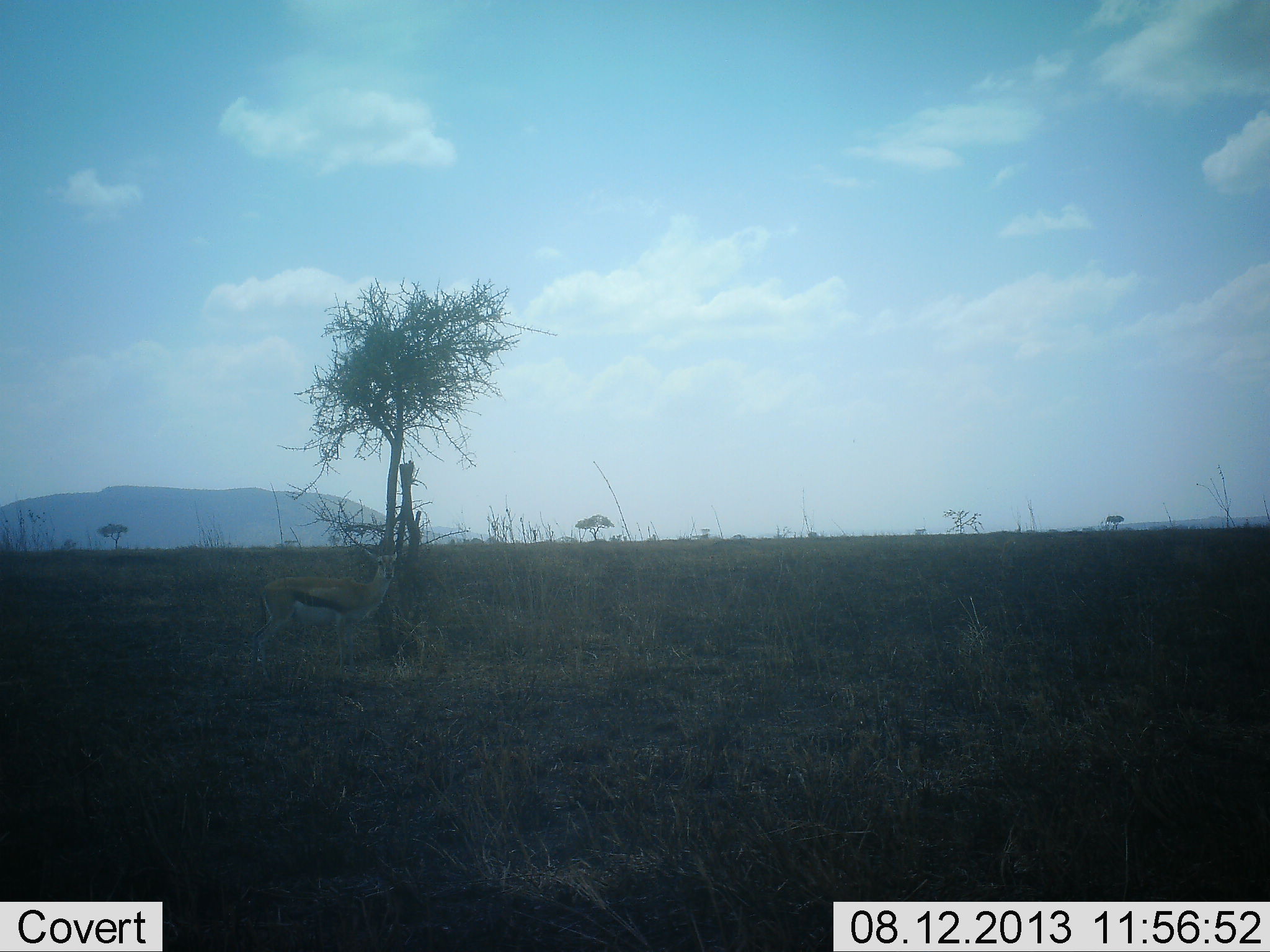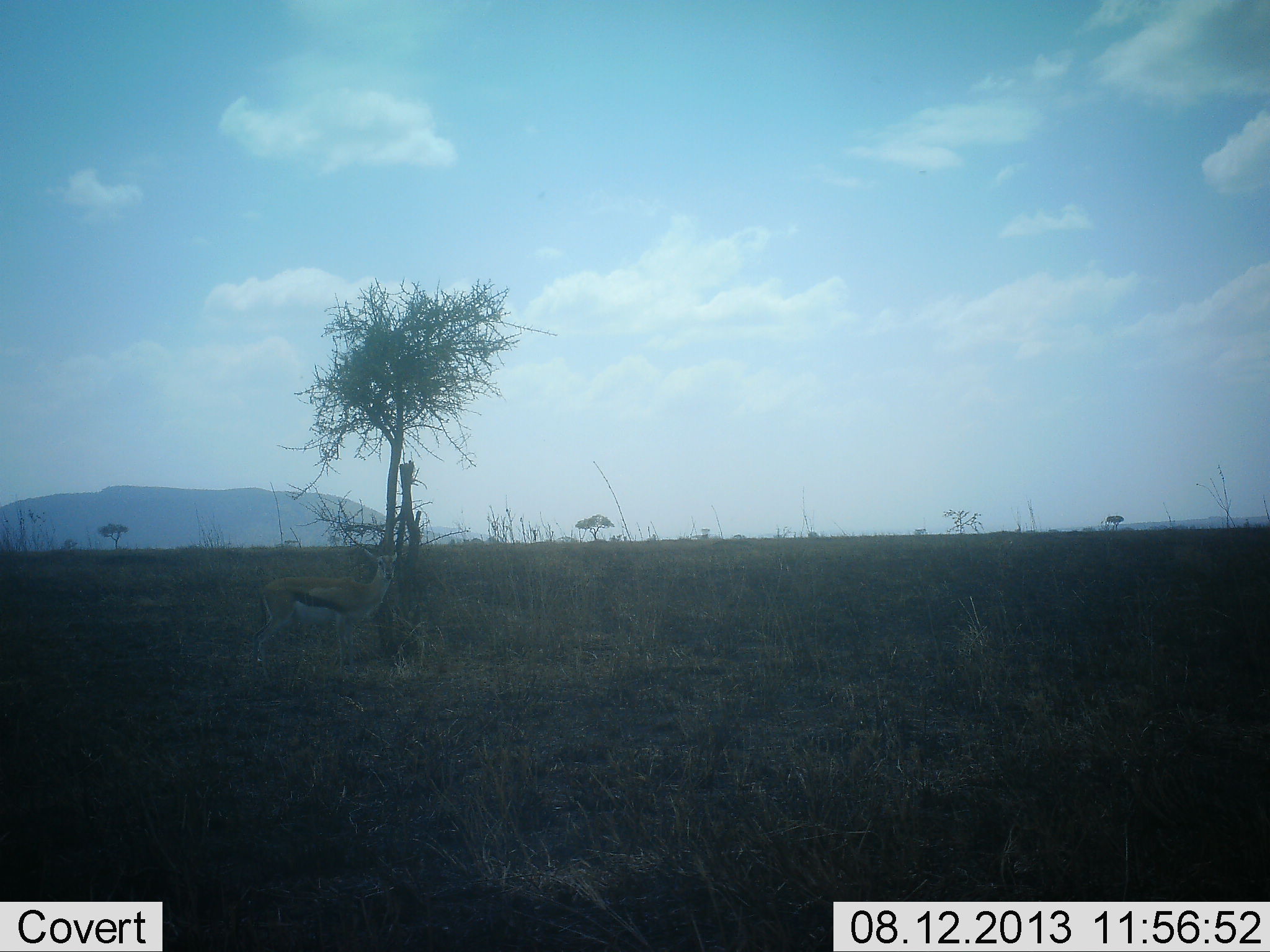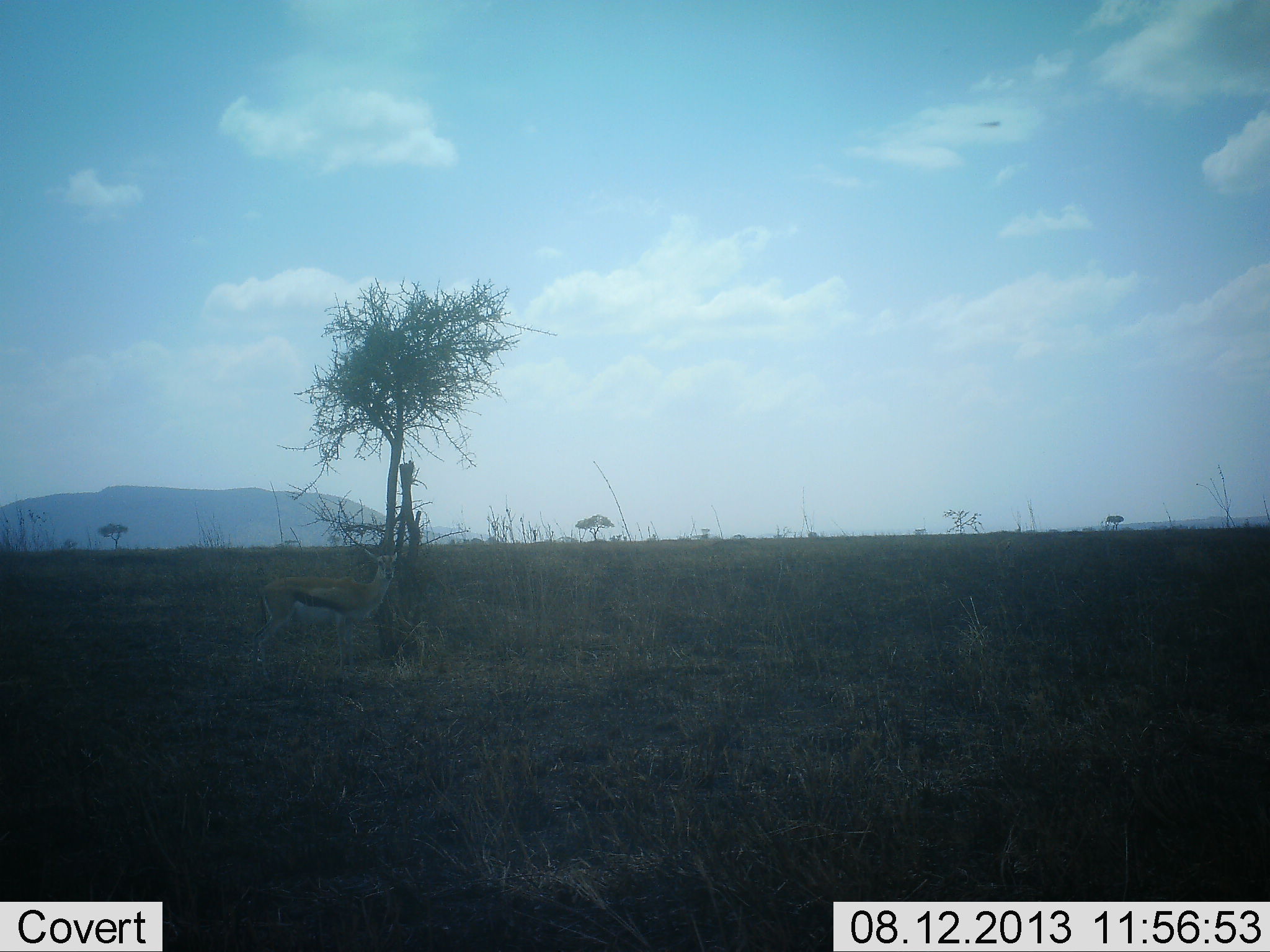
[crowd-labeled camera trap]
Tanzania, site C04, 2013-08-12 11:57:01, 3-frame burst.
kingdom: Animalia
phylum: Chordata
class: Mammalia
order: Artiodactyla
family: Bovidae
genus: Eudorcas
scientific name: Eudorcas thomsonii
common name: thomson's gazelle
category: gazellethomsons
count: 1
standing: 100%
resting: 0%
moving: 0%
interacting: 0%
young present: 0%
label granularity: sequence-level